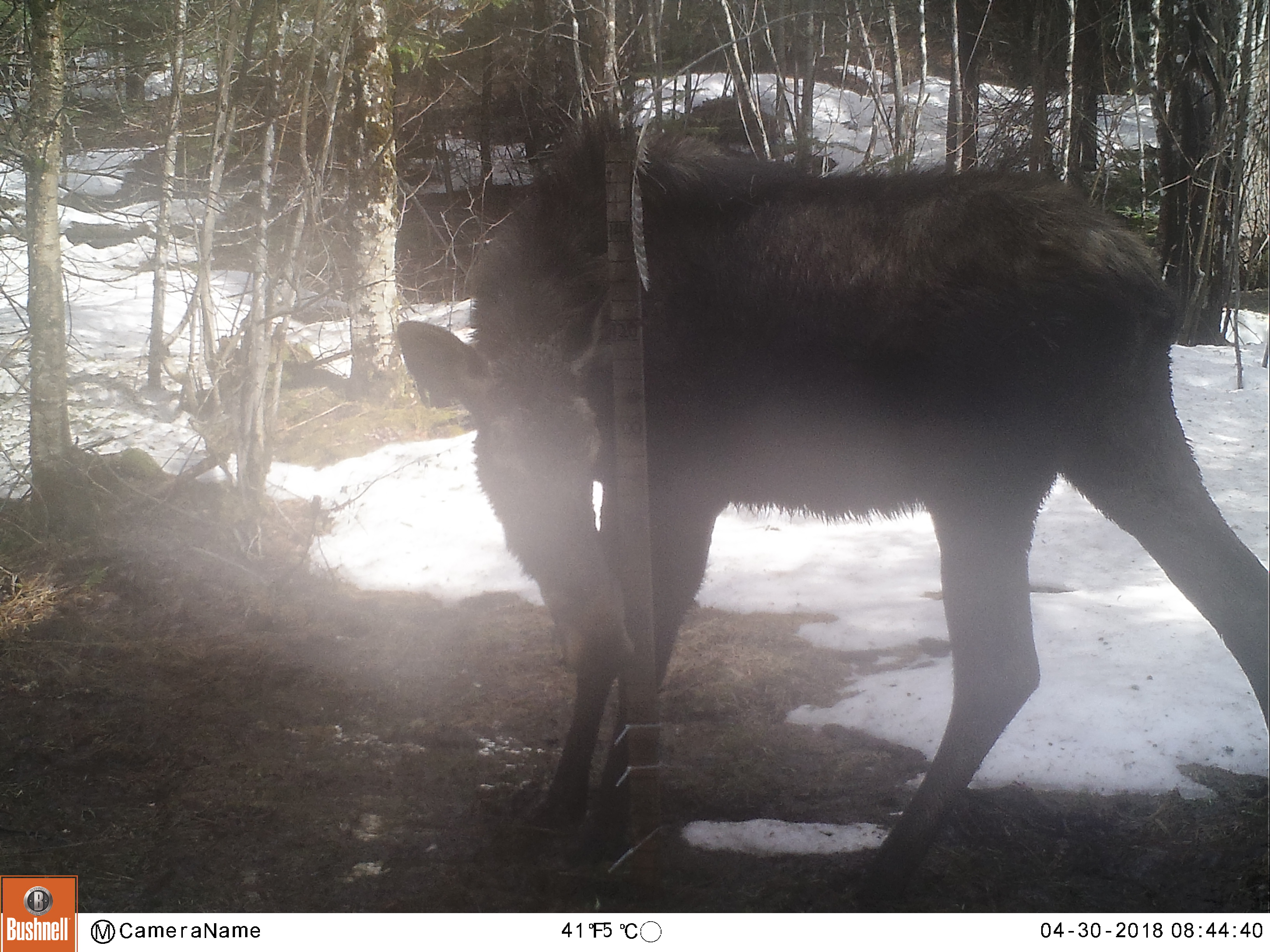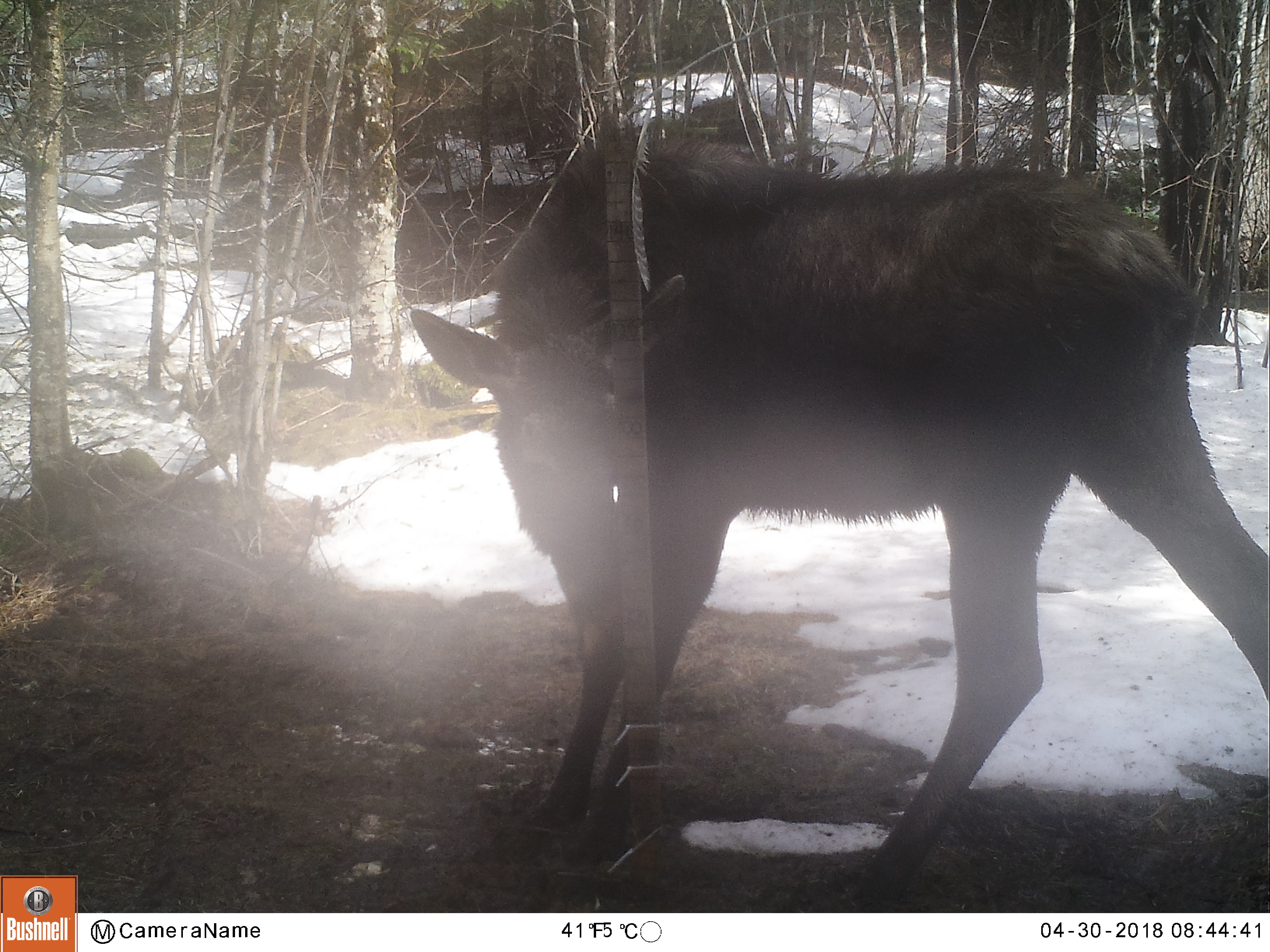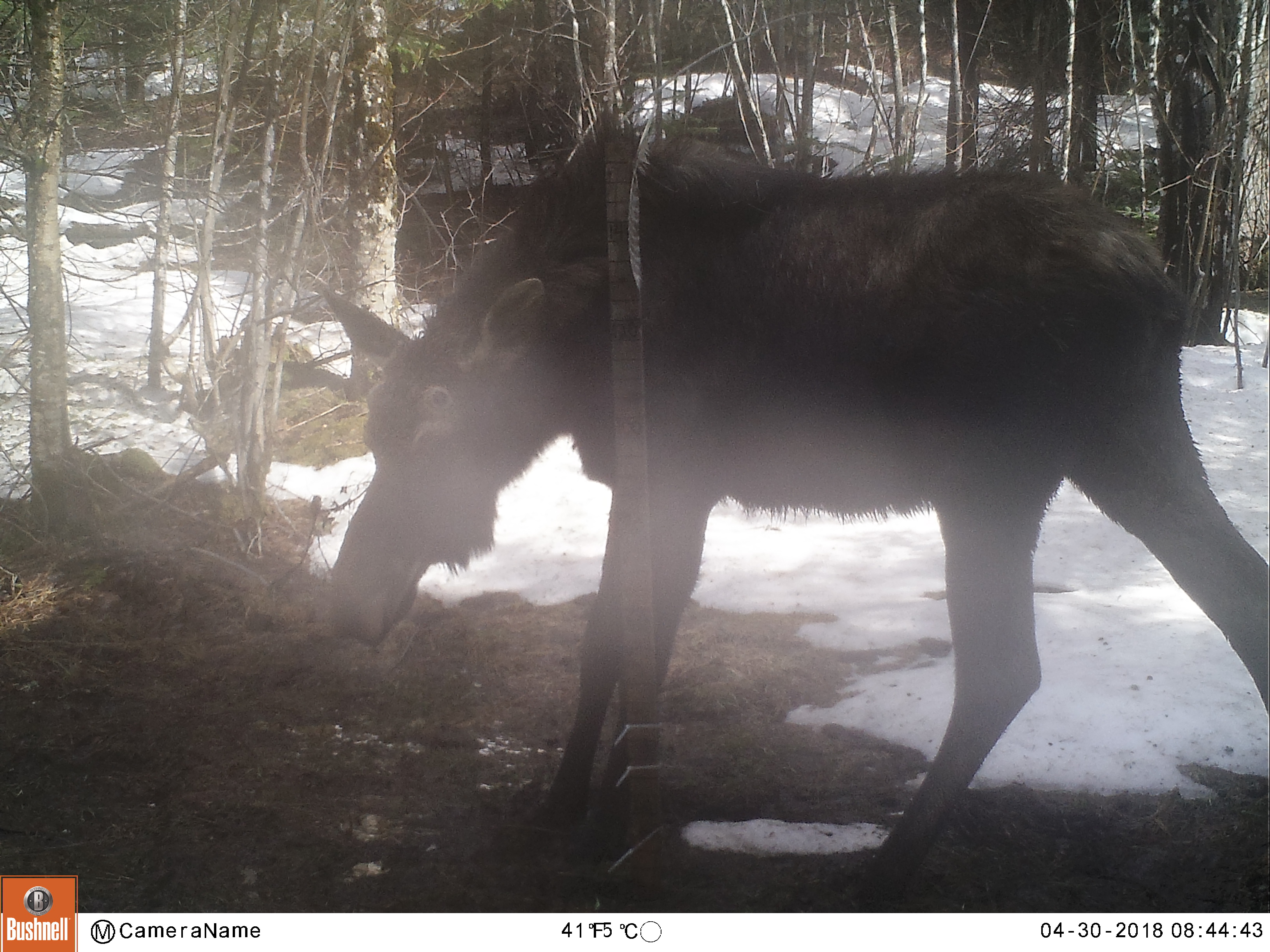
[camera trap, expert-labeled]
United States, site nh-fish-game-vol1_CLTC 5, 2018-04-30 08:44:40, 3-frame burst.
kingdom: Animalia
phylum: Chordata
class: Mammalia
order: Artiodactyla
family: Cervidae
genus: Alces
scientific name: Alces alces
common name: moose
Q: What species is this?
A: Moose (Alces alces).